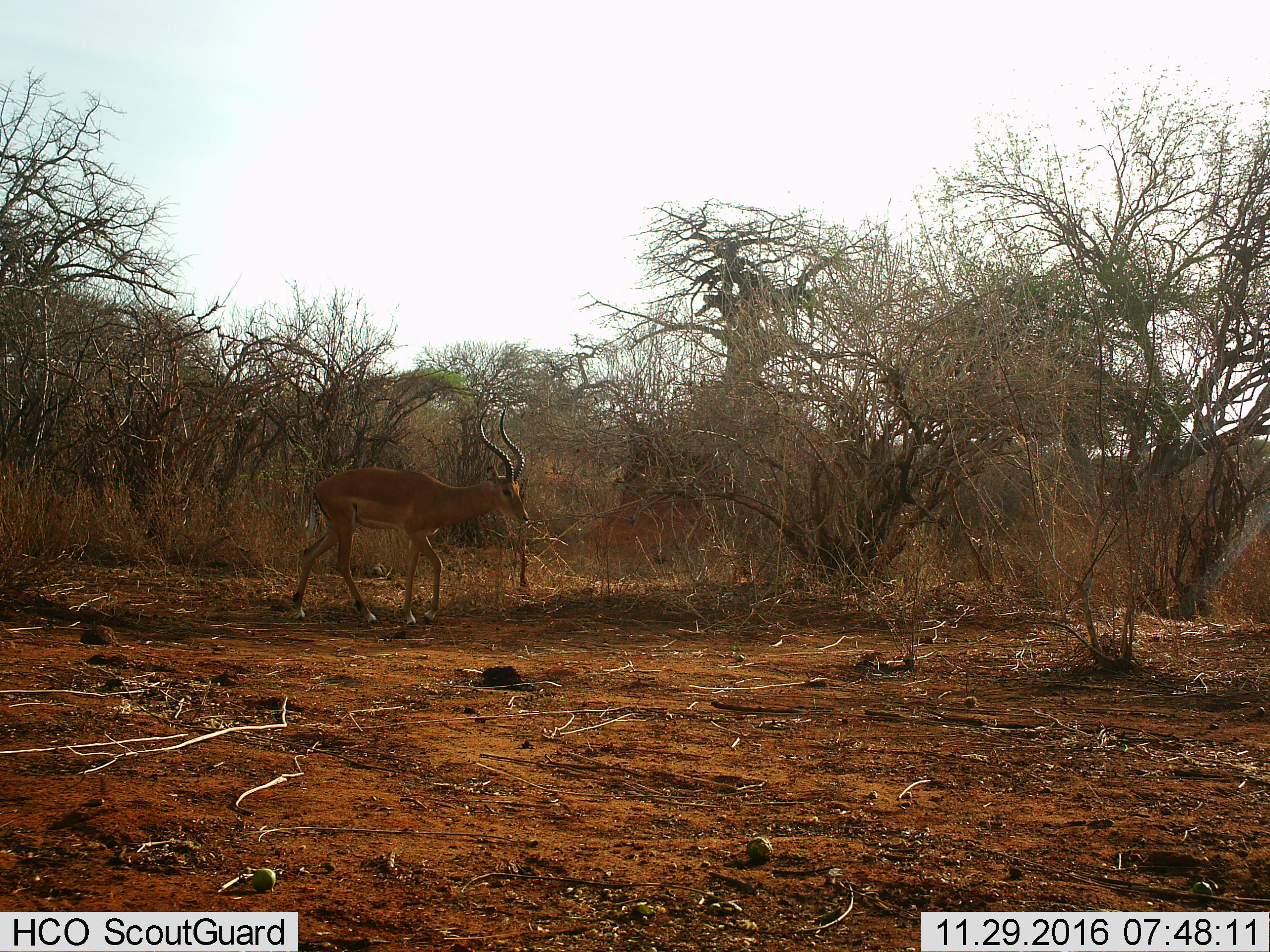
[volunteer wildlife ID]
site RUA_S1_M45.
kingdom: Animalia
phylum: Chordata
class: Mammalia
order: Artiodactyla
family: Bovidae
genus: Aepyceros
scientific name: Aepyceros melampus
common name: impala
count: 1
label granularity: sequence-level